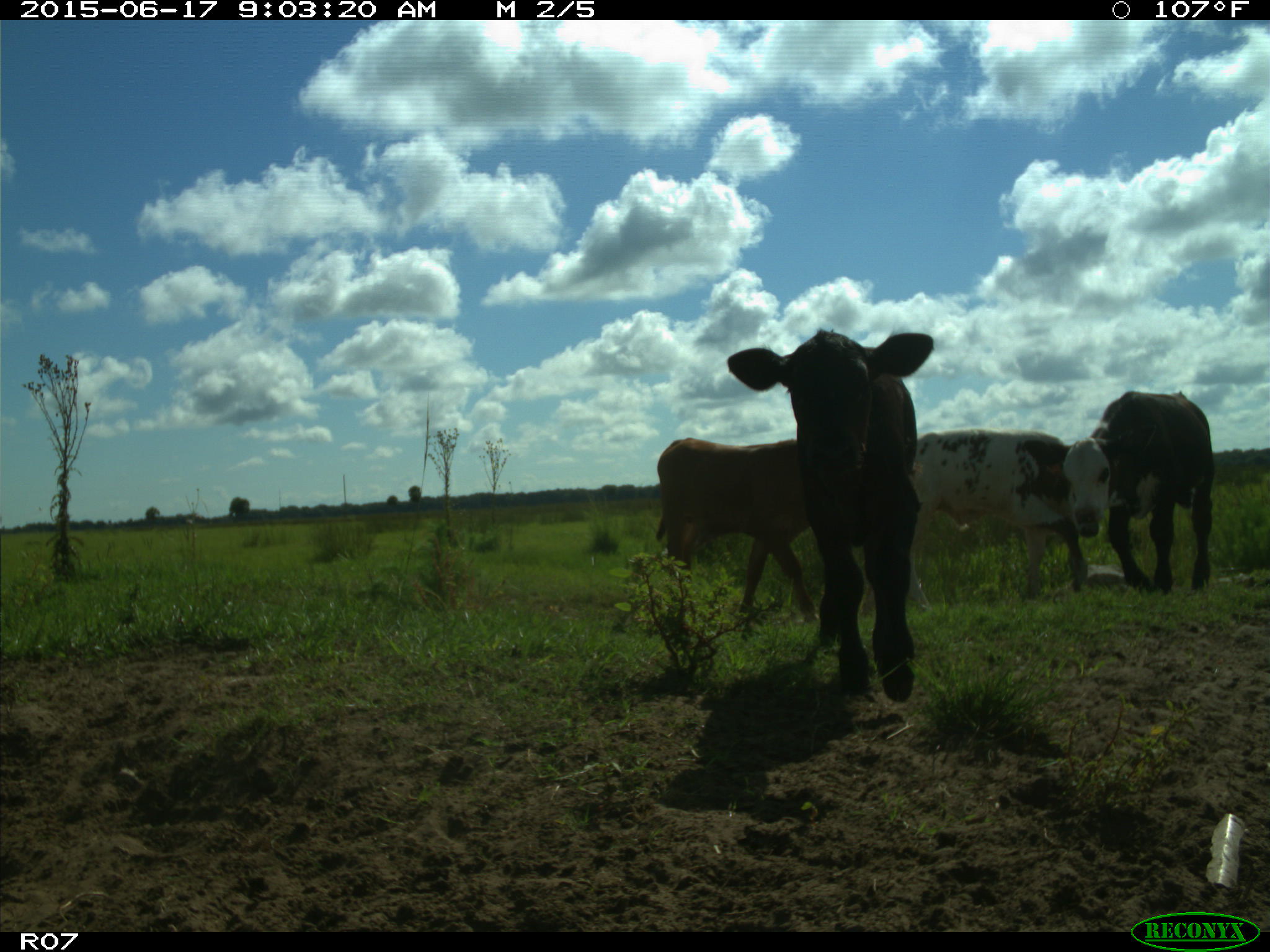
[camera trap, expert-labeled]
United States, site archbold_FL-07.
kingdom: Animalia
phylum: Chordata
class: Mammalia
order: Artiodactyla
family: Bovidae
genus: Bos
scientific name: Bos taurus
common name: domestic cow